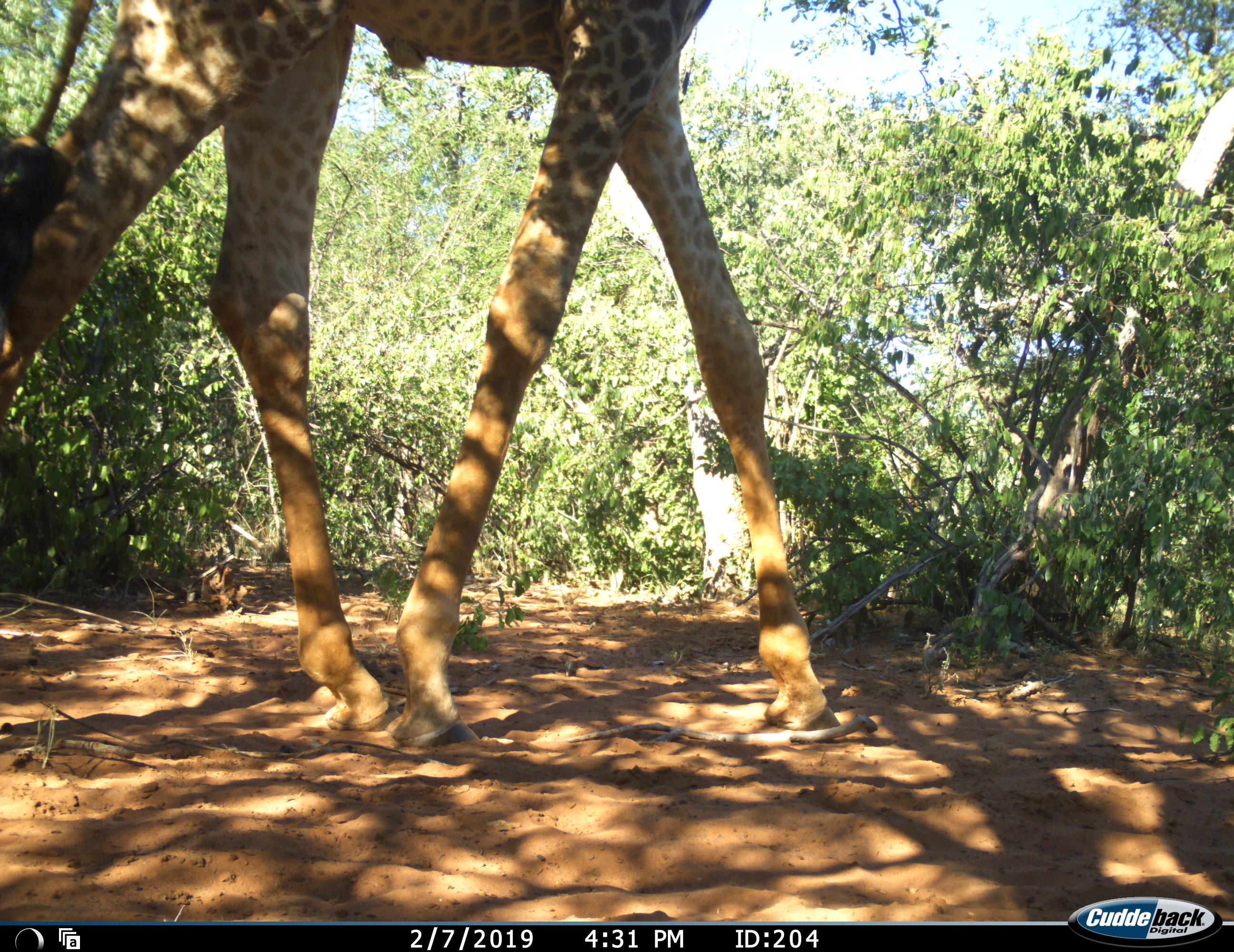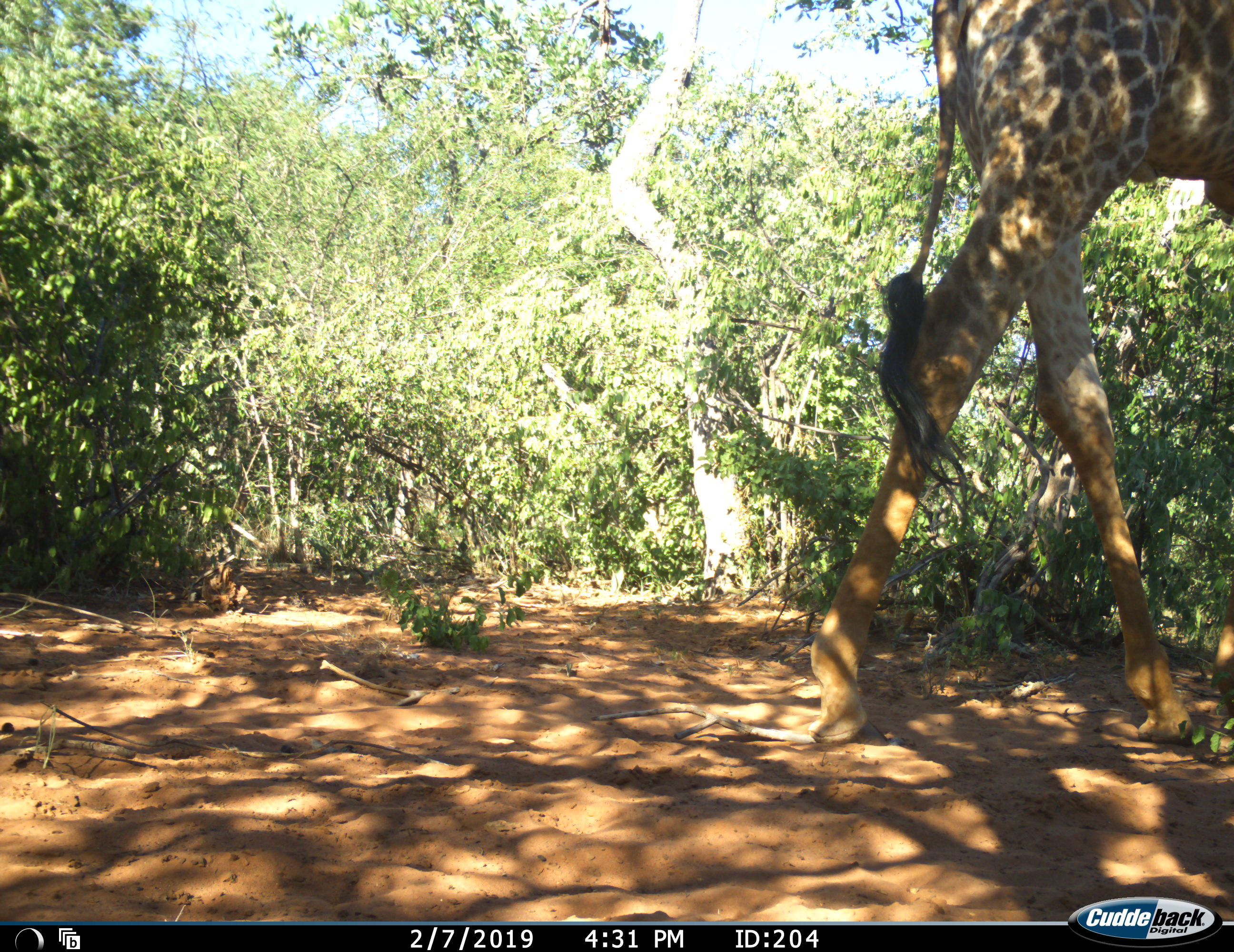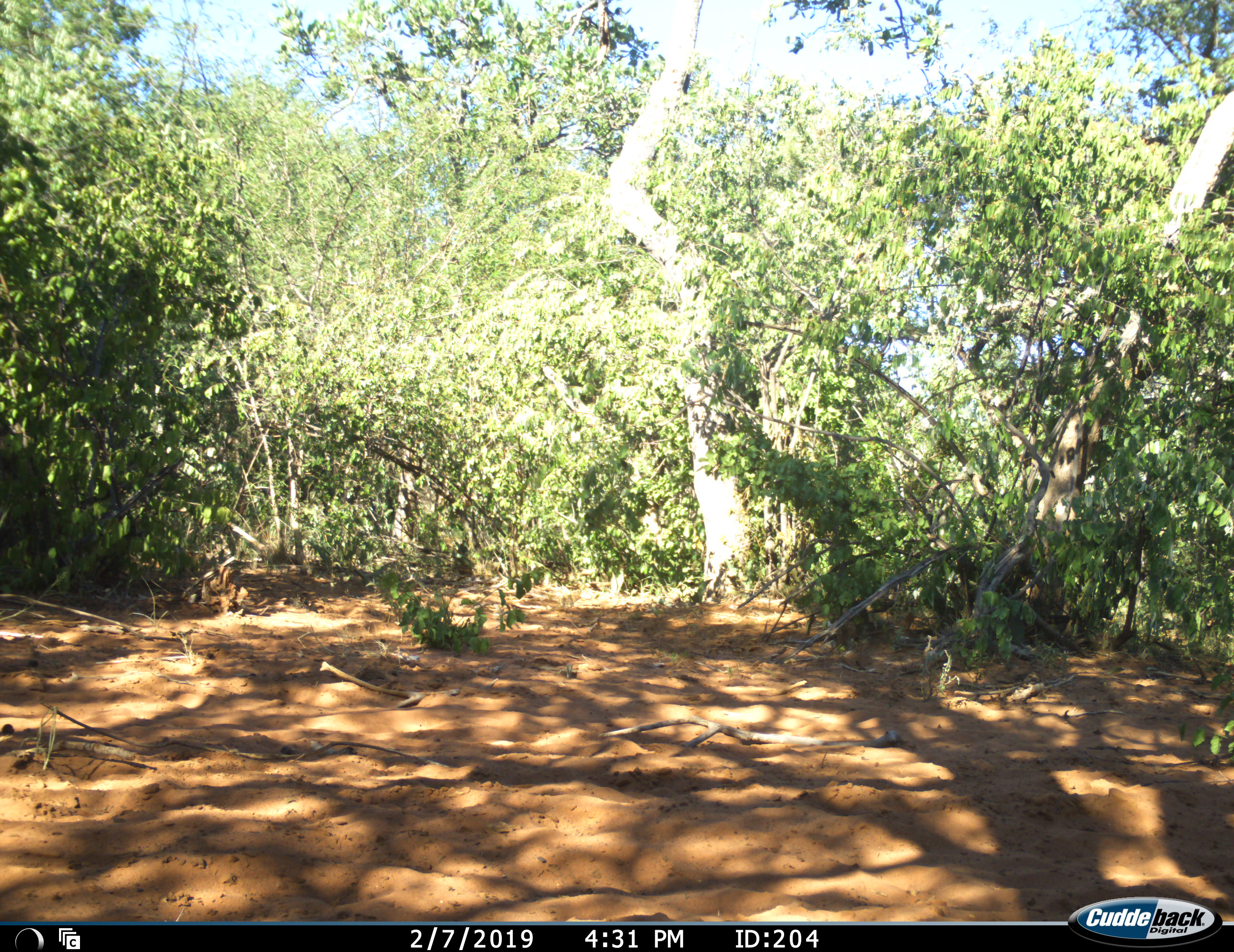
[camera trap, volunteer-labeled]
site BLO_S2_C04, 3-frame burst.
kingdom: Animalia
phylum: Chordata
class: Mammalia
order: Artiodactyla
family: Giraffidae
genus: Giraffa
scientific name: Giraffa camelopardalis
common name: giraffe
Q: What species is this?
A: Giraffe (Giraffa camelopardalis).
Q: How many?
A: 1.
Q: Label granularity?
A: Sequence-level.